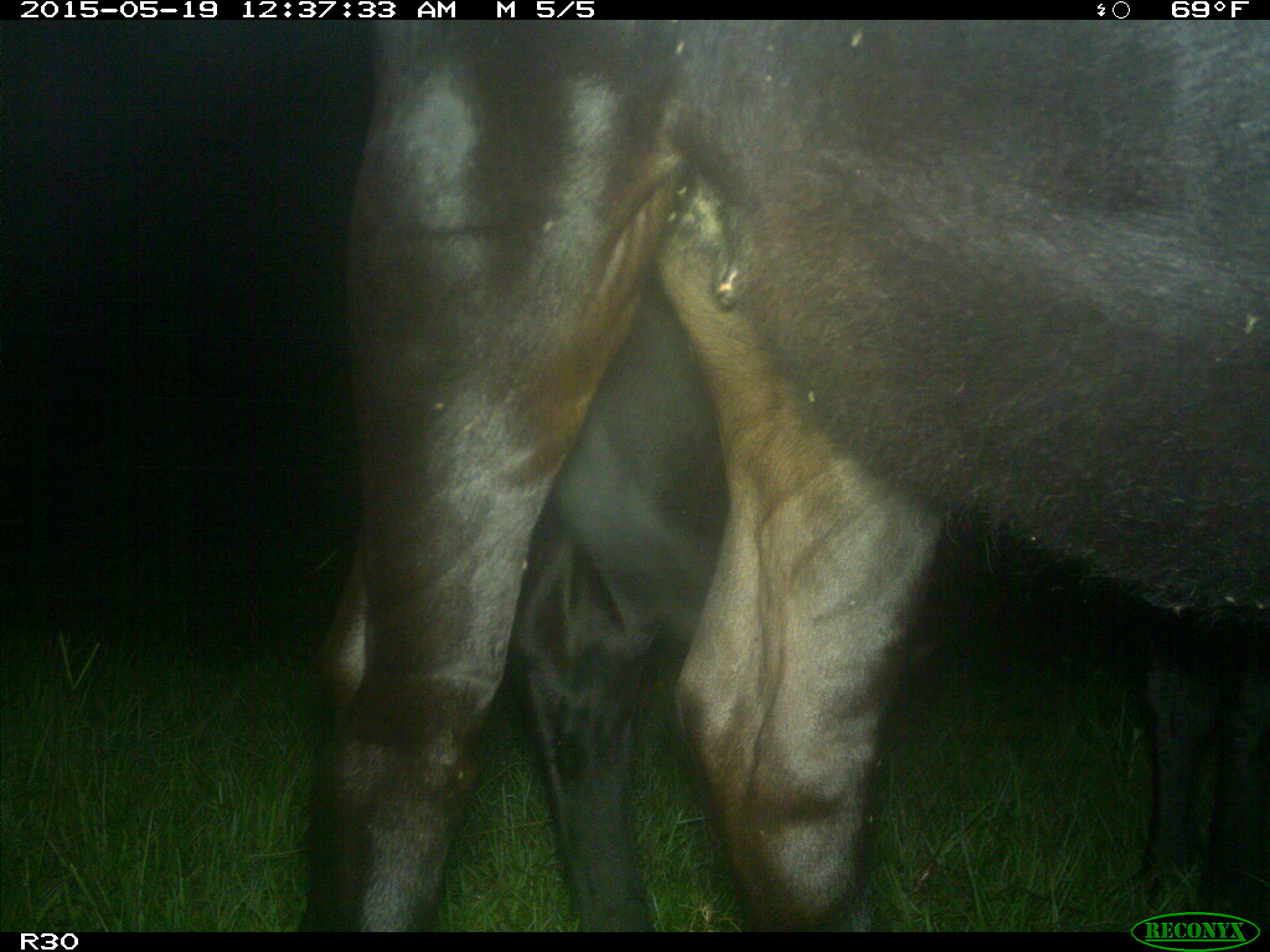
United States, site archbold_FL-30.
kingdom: Animalia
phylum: Chordata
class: Mammalia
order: Artiodactyla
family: Bovidae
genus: Bos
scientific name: Bos taurus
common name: domestic cow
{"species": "Bos taurus (domestic cow)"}